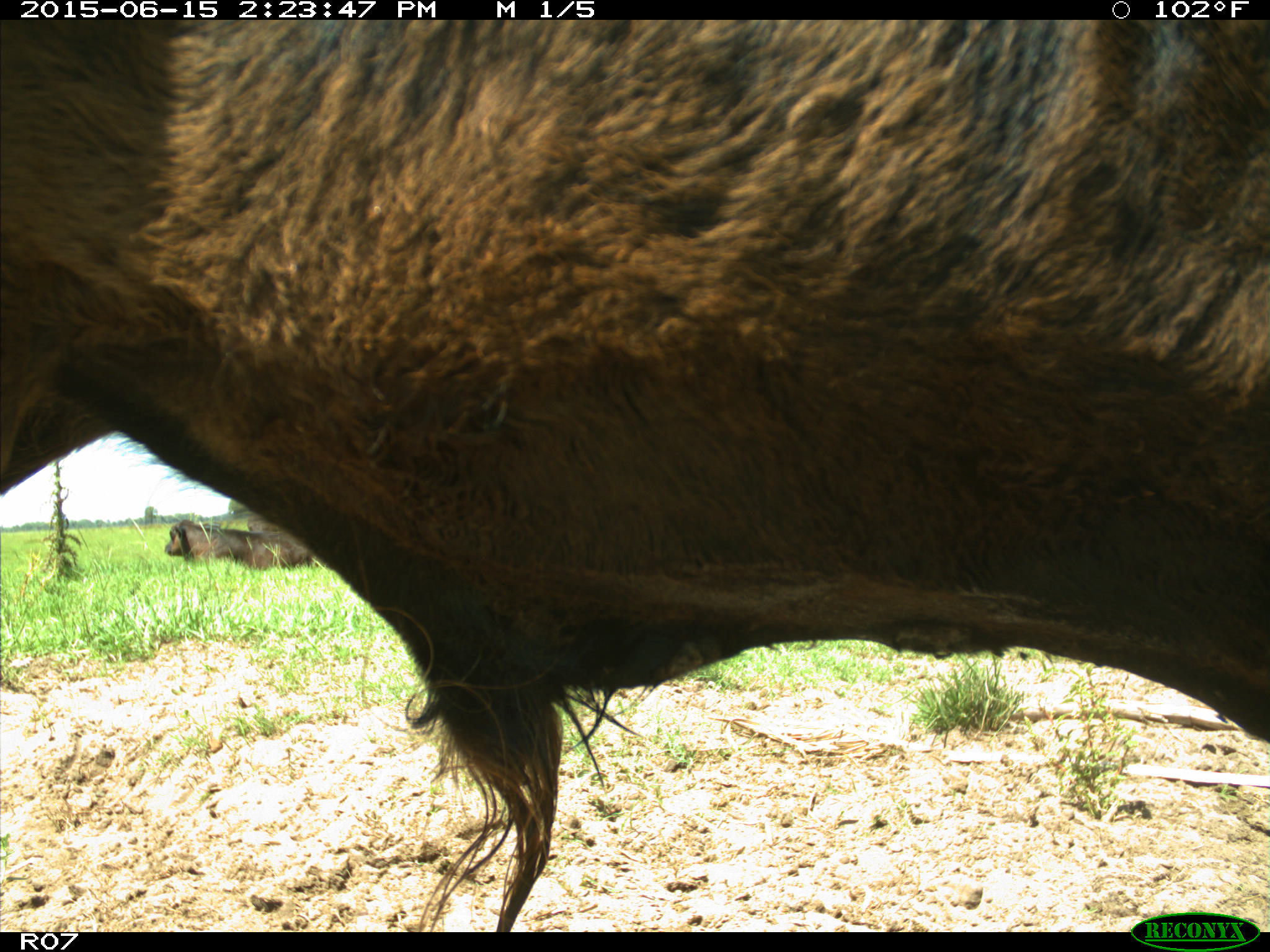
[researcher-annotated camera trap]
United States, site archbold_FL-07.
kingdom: Animalia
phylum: Chordata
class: Mammalia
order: Artiodactyla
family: Bovidae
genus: Bos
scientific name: Bos taurus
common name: domestic cow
Bos taurus (domestic cow).